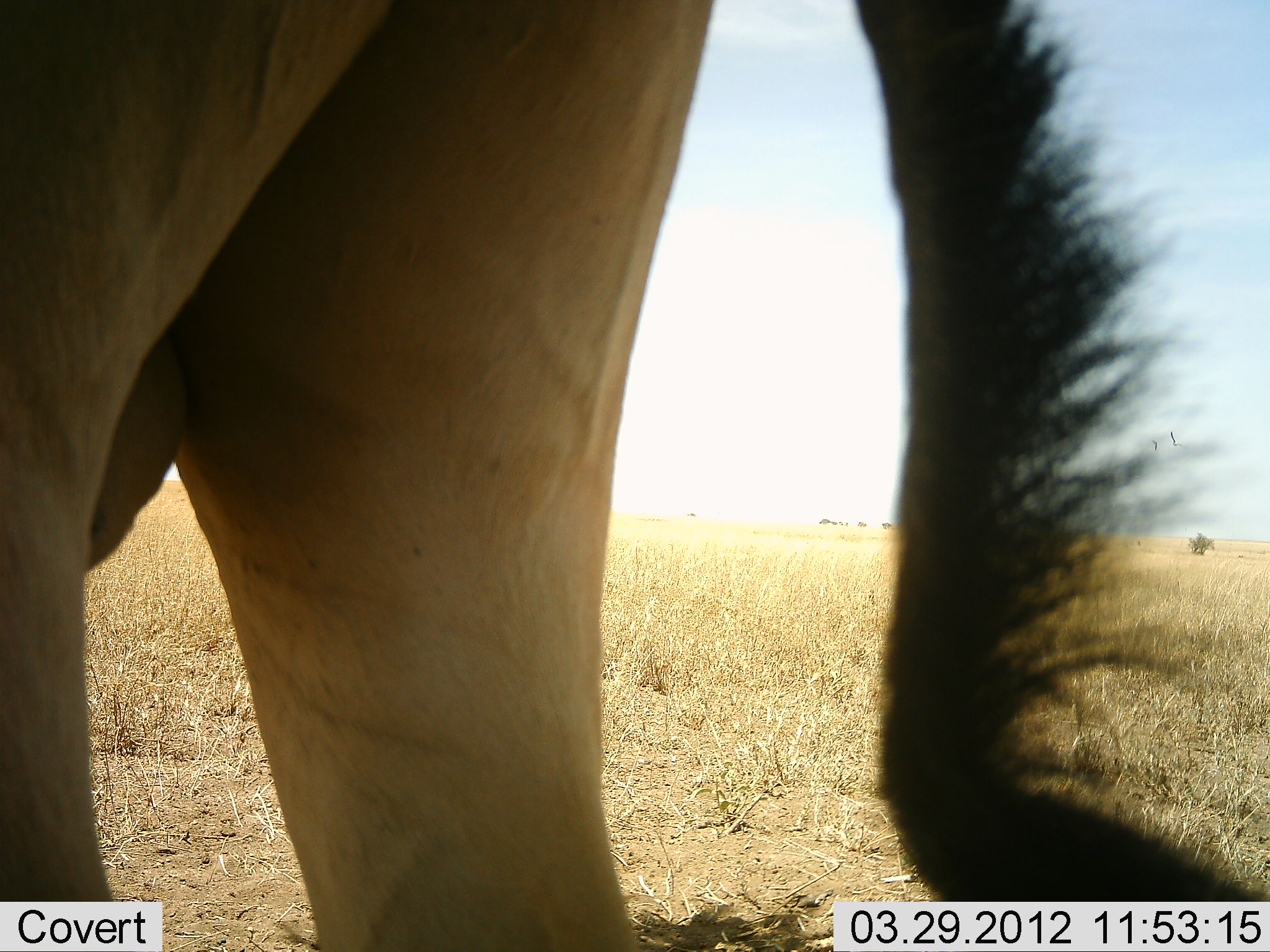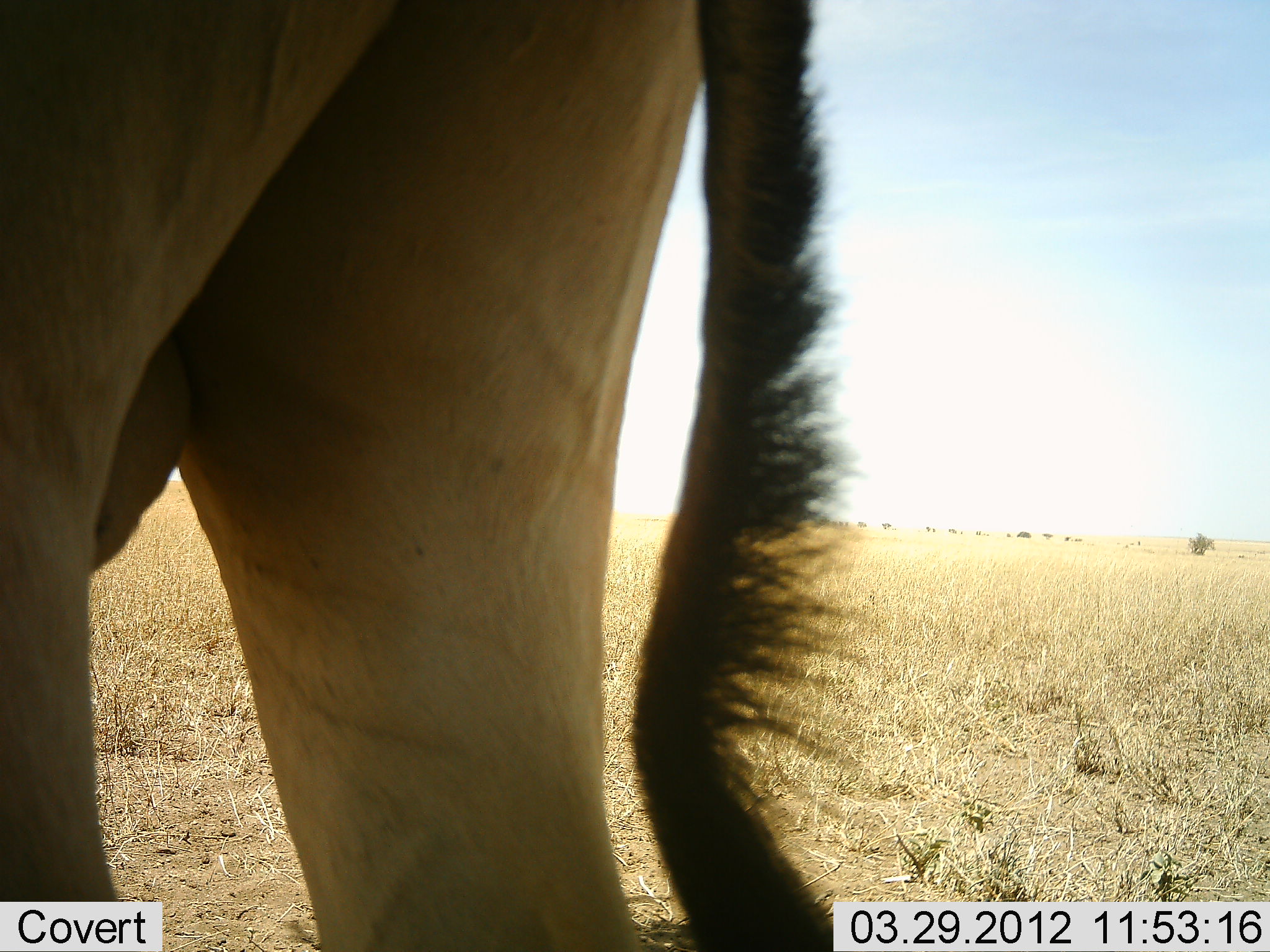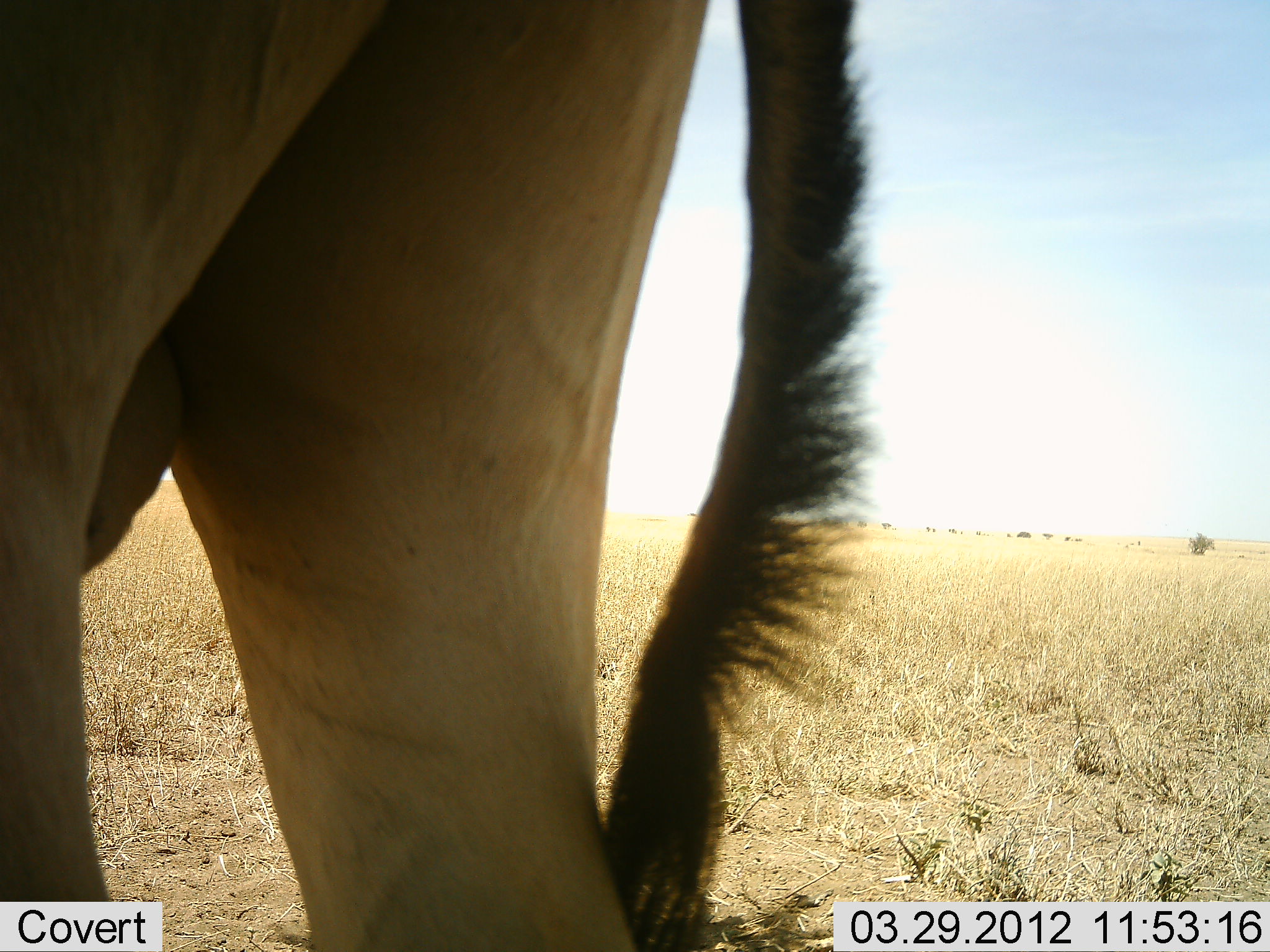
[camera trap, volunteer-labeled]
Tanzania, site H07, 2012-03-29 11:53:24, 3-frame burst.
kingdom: Animalia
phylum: Chordata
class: Mammalia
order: Artiodactyla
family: Bovidae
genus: Alcelaphus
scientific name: Alcelaphus buselaphus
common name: hartebeest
Hartebeest (Alcelaphus buselaphus), count 1. Behavior (volunteer vote fractions): standing 100%, resting 7%, moving 0%, interacting 0%. Young present (vote fraction): 0%. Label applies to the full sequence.